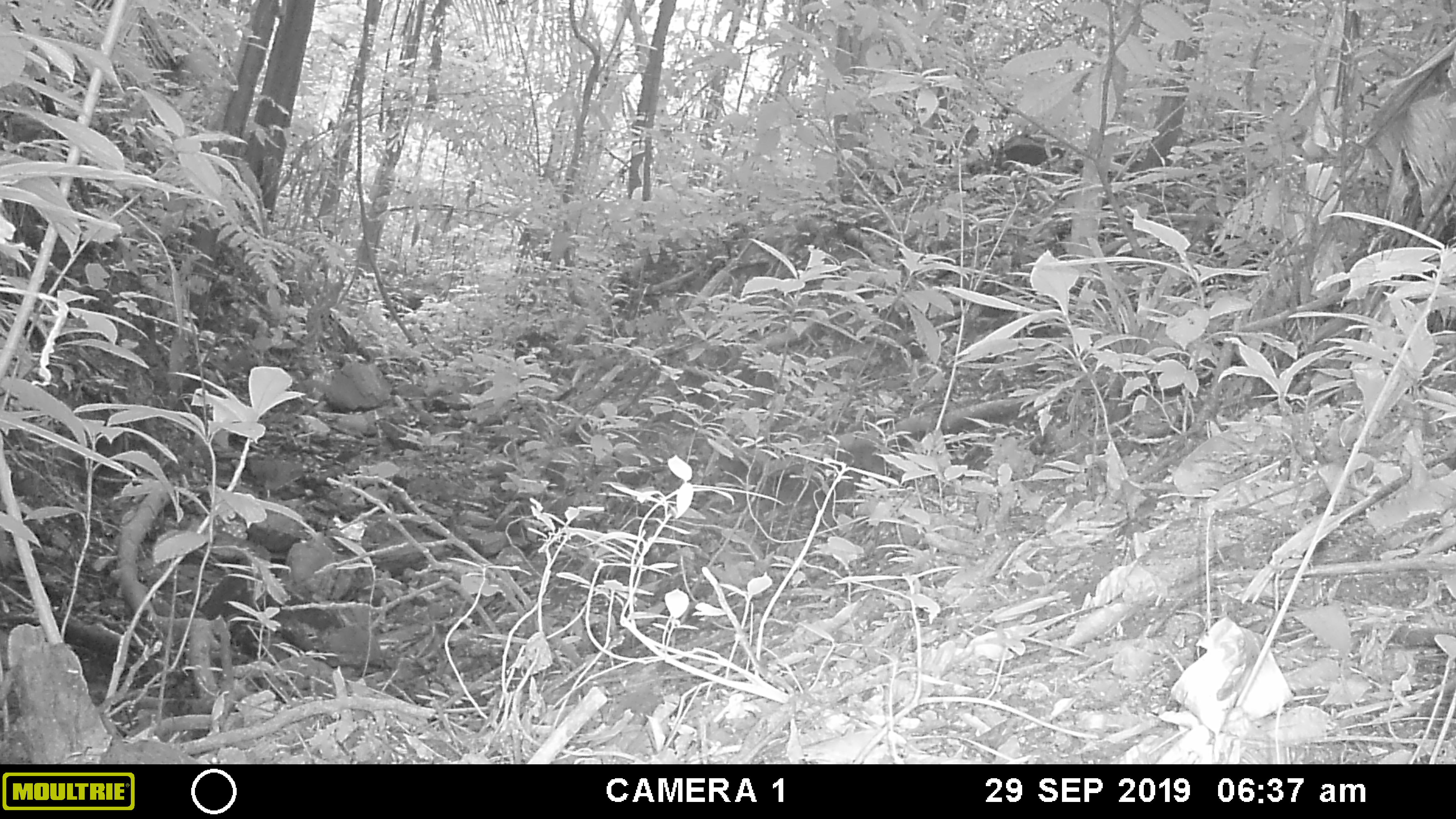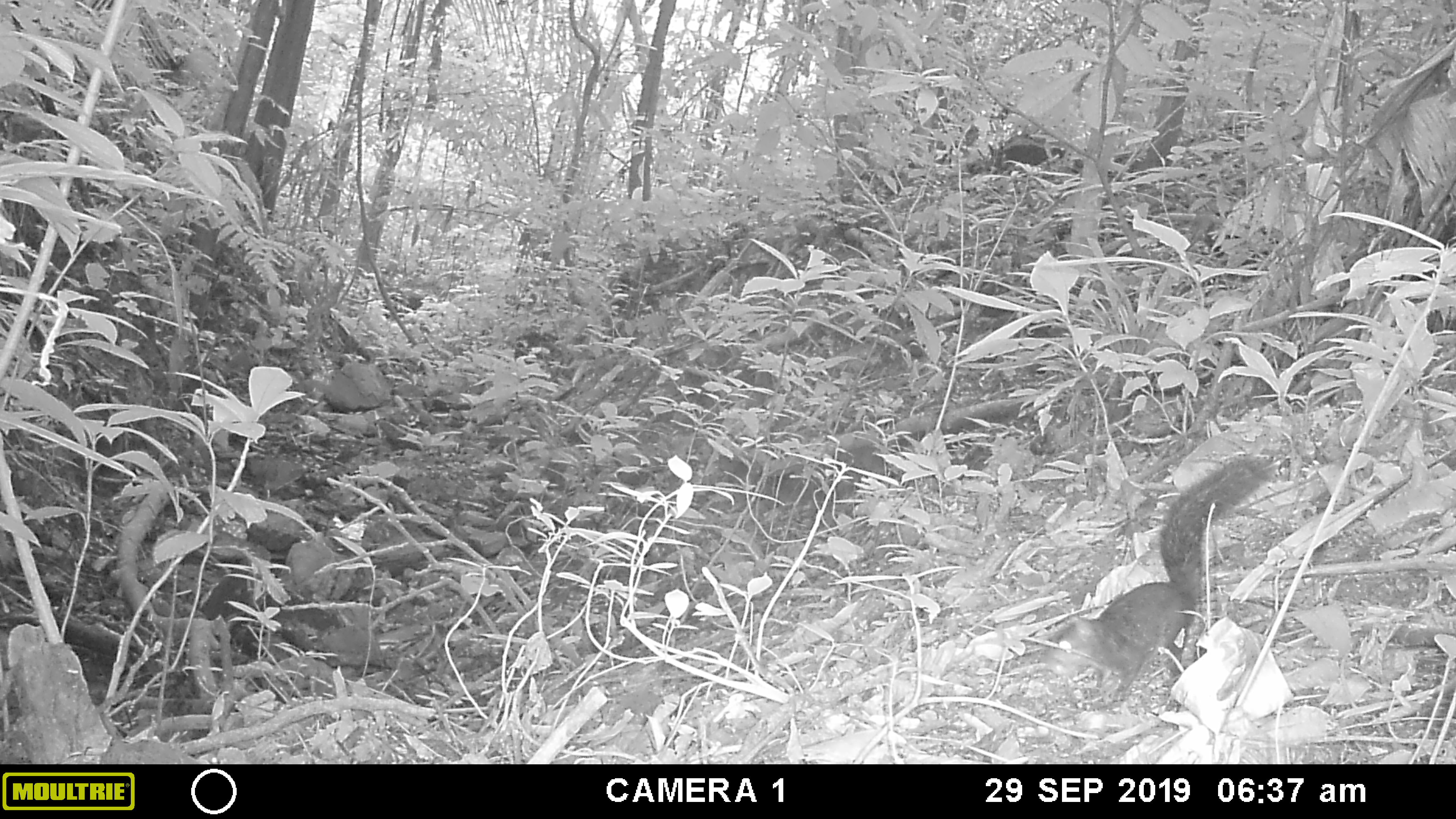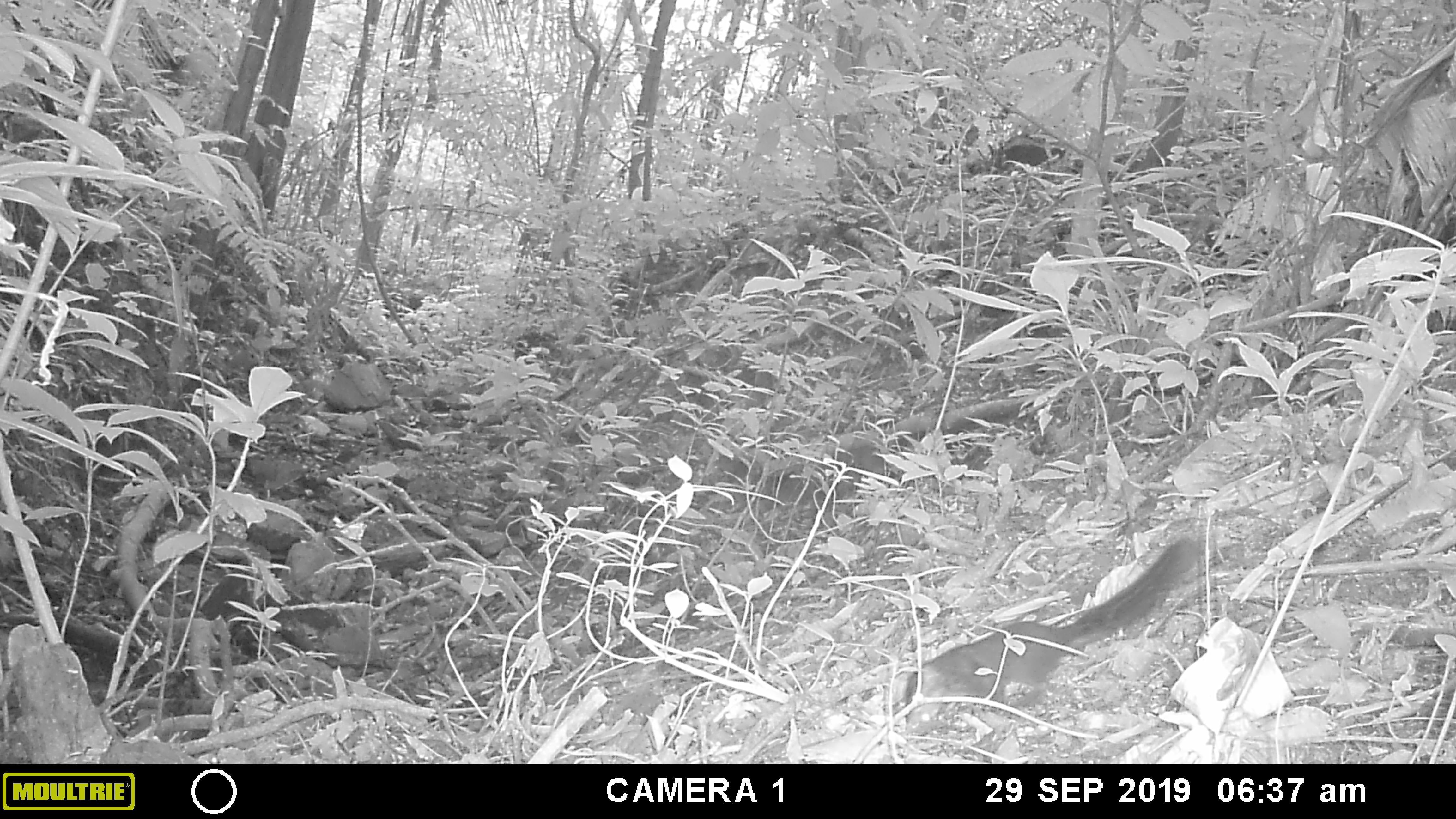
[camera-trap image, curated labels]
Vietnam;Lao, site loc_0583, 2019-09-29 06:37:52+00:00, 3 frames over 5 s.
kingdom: Animalia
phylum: Chordata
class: Mammalia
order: Rodentia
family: Sciuridae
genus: Dremomys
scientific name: Dremomys rufigenis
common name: red-cheeked squirrel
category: red cheeked squirrel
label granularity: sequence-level